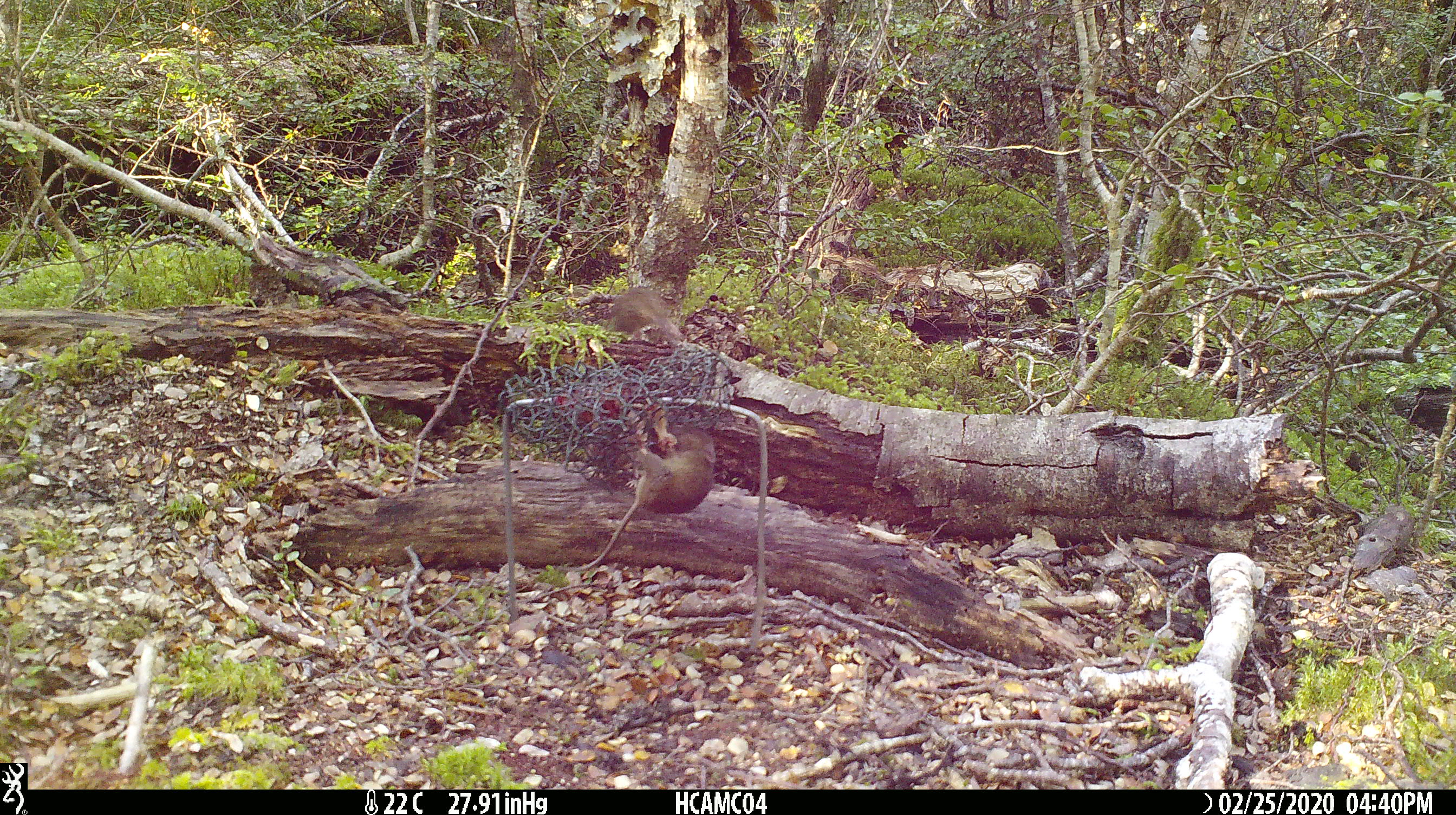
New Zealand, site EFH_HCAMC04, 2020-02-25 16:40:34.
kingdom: Animalia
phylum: Chordata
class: Mammalia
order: Rodentia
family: Muridae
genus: Mus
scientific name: Mus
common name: mouse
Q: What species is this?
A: Mouse (Mus).